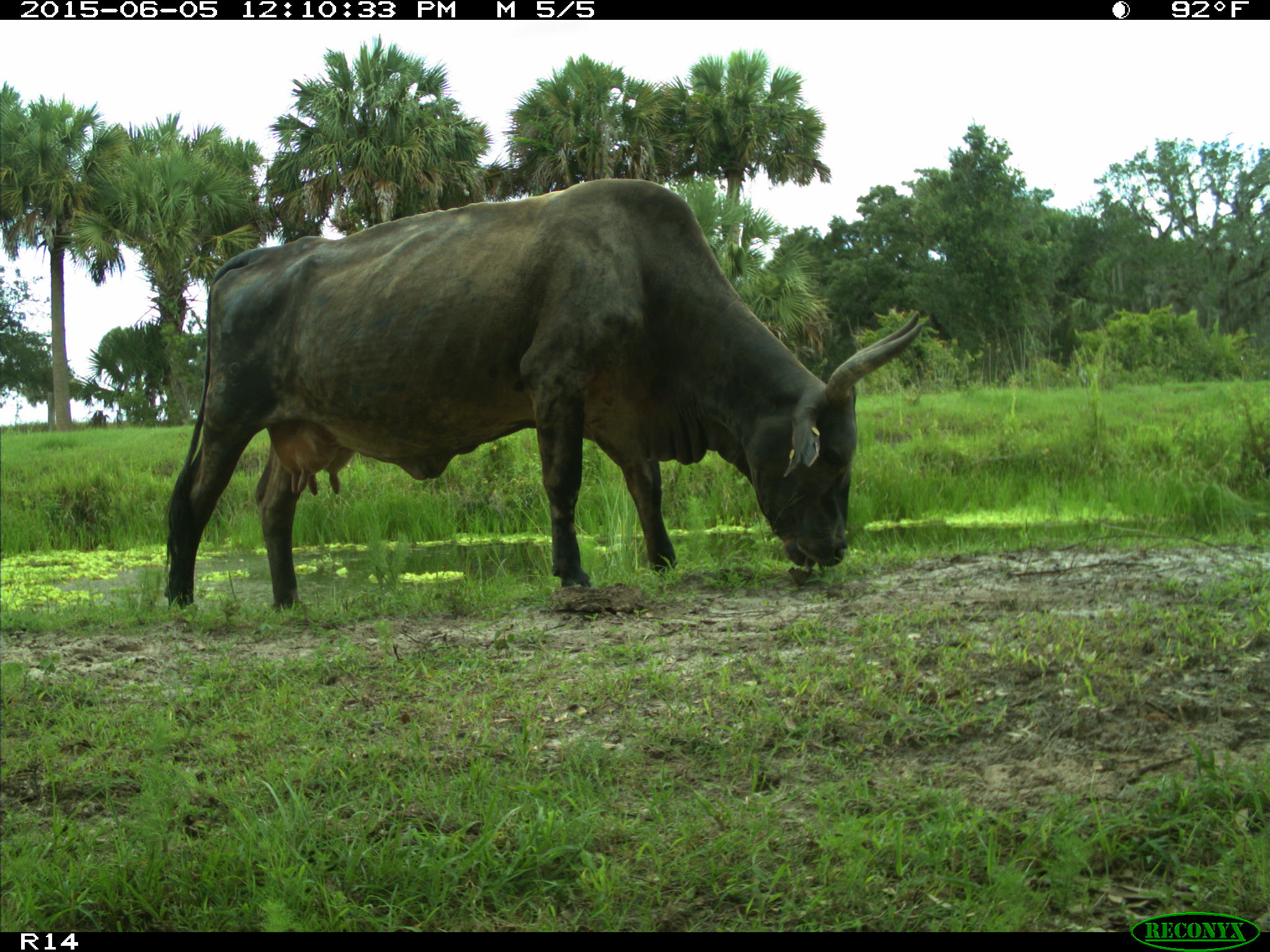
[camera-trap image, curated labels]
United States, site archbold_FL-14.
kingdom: Animalia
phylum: Chordata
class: Mammalia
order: Artiodactyla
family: Bovidae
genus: Bos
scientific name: Bos taurus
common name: domestic cow